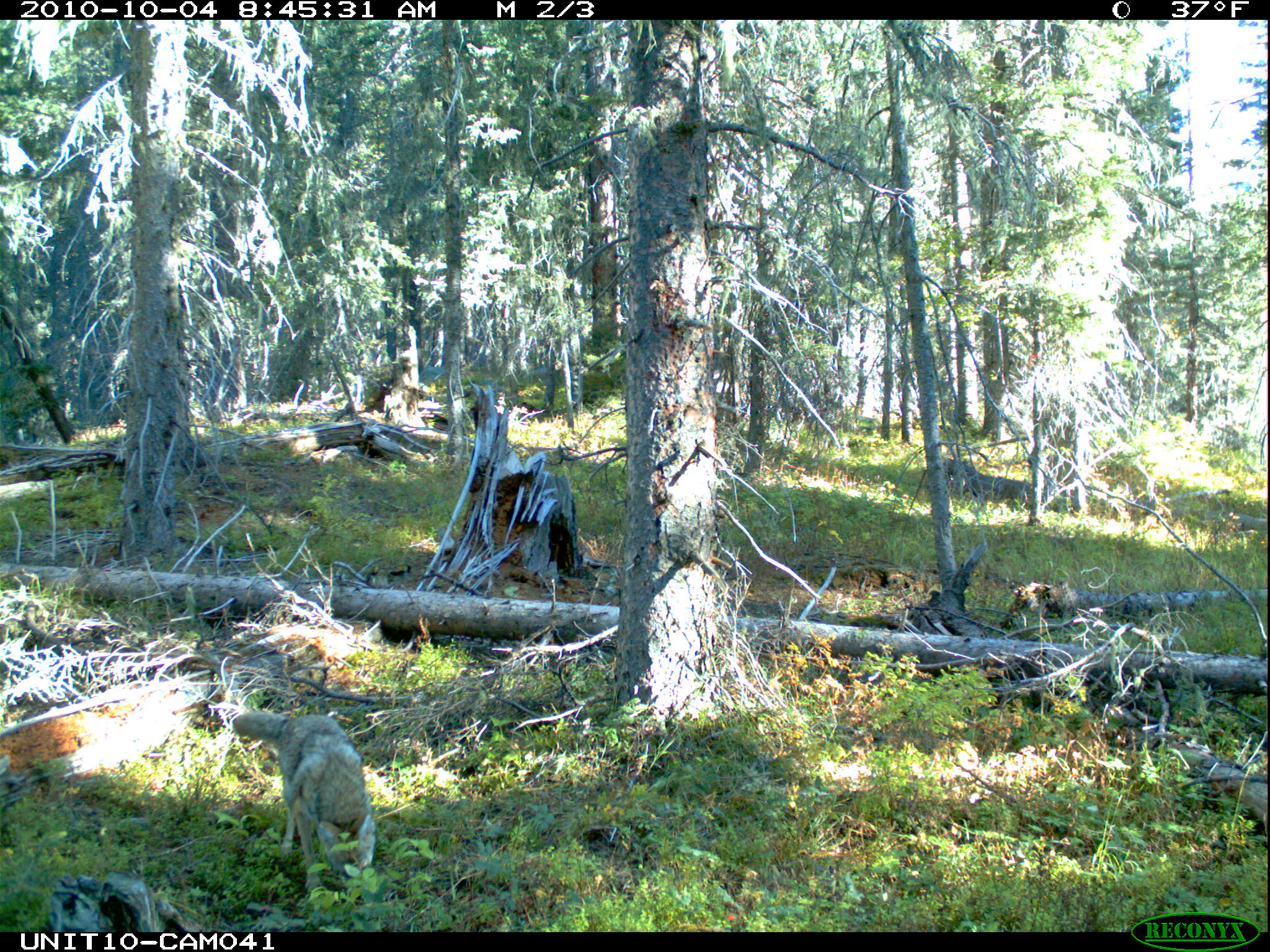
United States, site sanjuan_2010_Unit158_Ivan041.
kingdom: Animalia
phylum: Chordata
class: Mammalia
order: Carnivora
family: Canidae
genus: Canis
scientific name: Canis latrans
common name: coyote